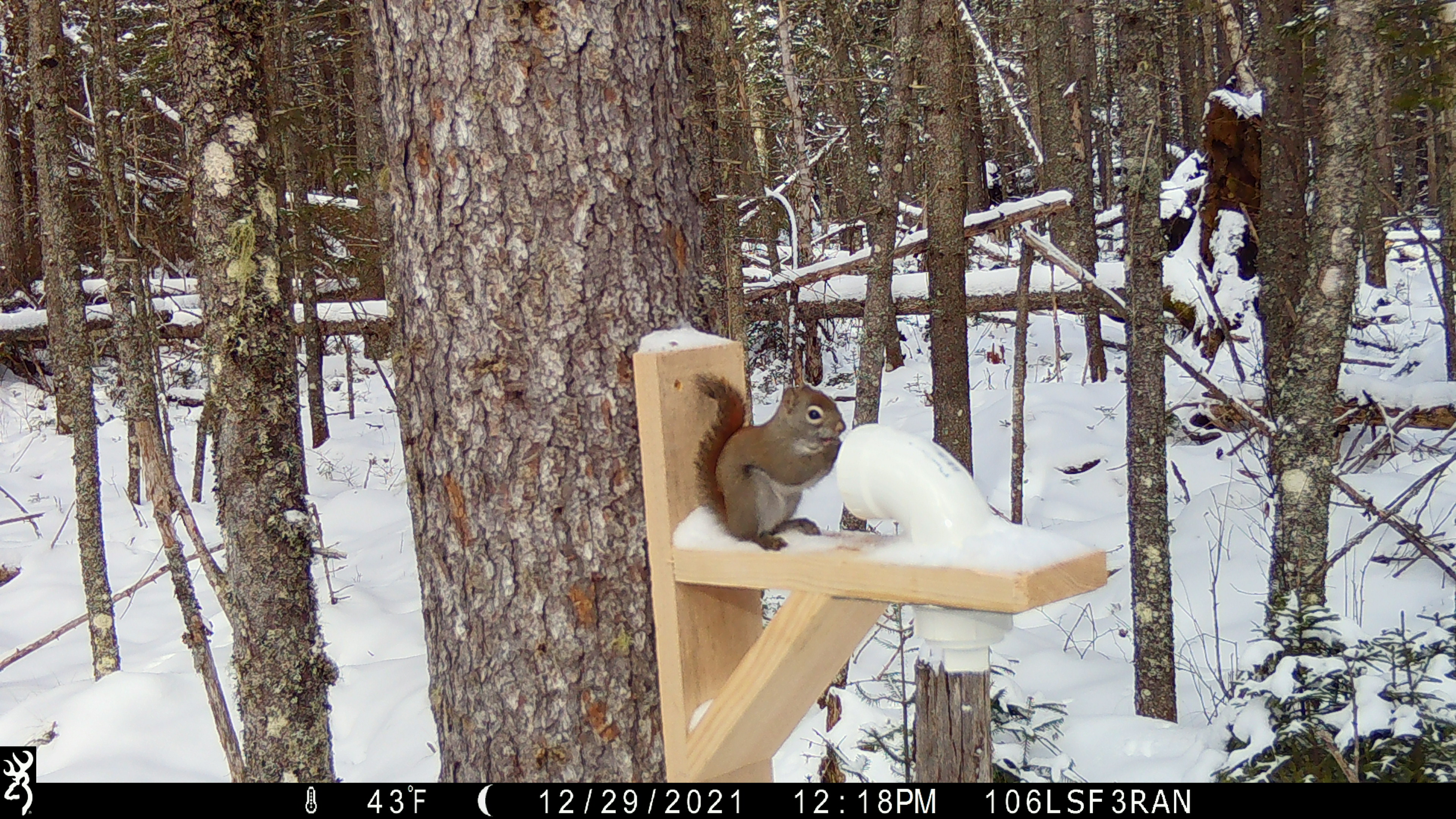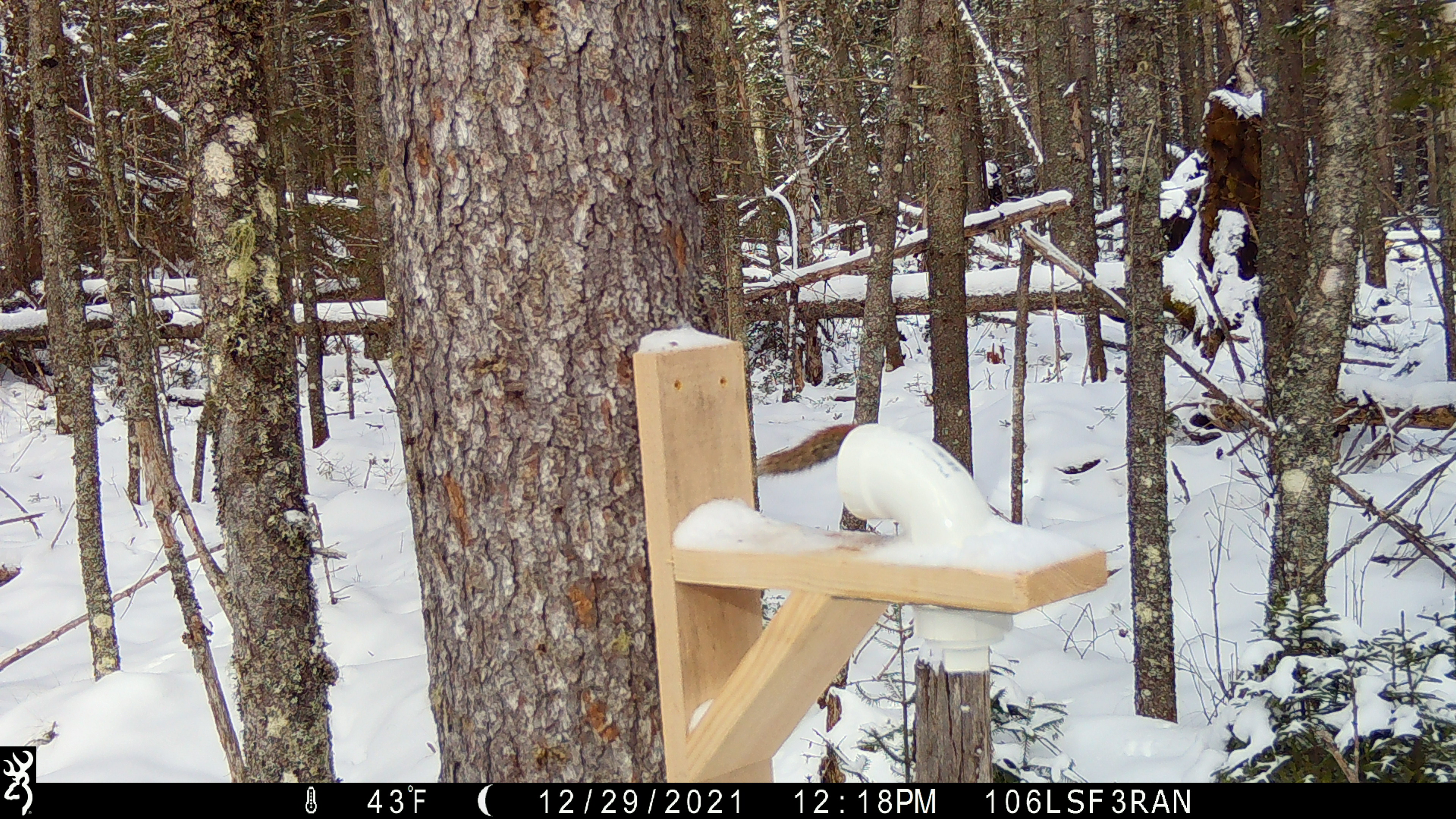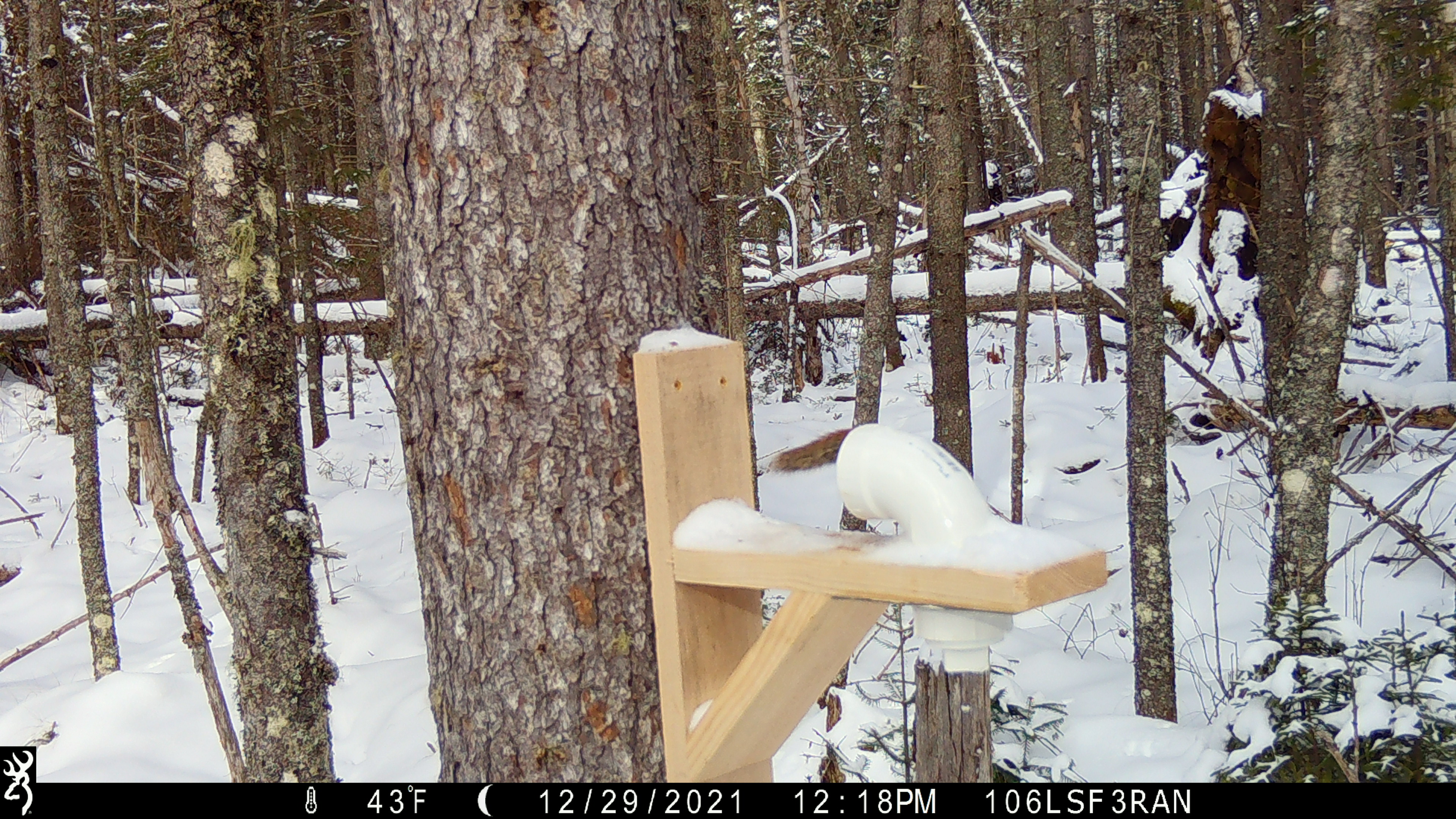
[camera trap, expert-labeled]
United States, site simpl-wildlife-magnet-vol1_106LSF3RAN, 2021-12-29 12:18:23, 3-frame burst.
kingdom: Animalia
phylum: Chordata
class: Mammalia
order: Rodentia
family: Sciuridae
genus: Tamiasciurus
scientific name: Tamiasciurus hudsonicus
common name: red squirrel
Red squirrel (Tamiasciurus hudsonicus).